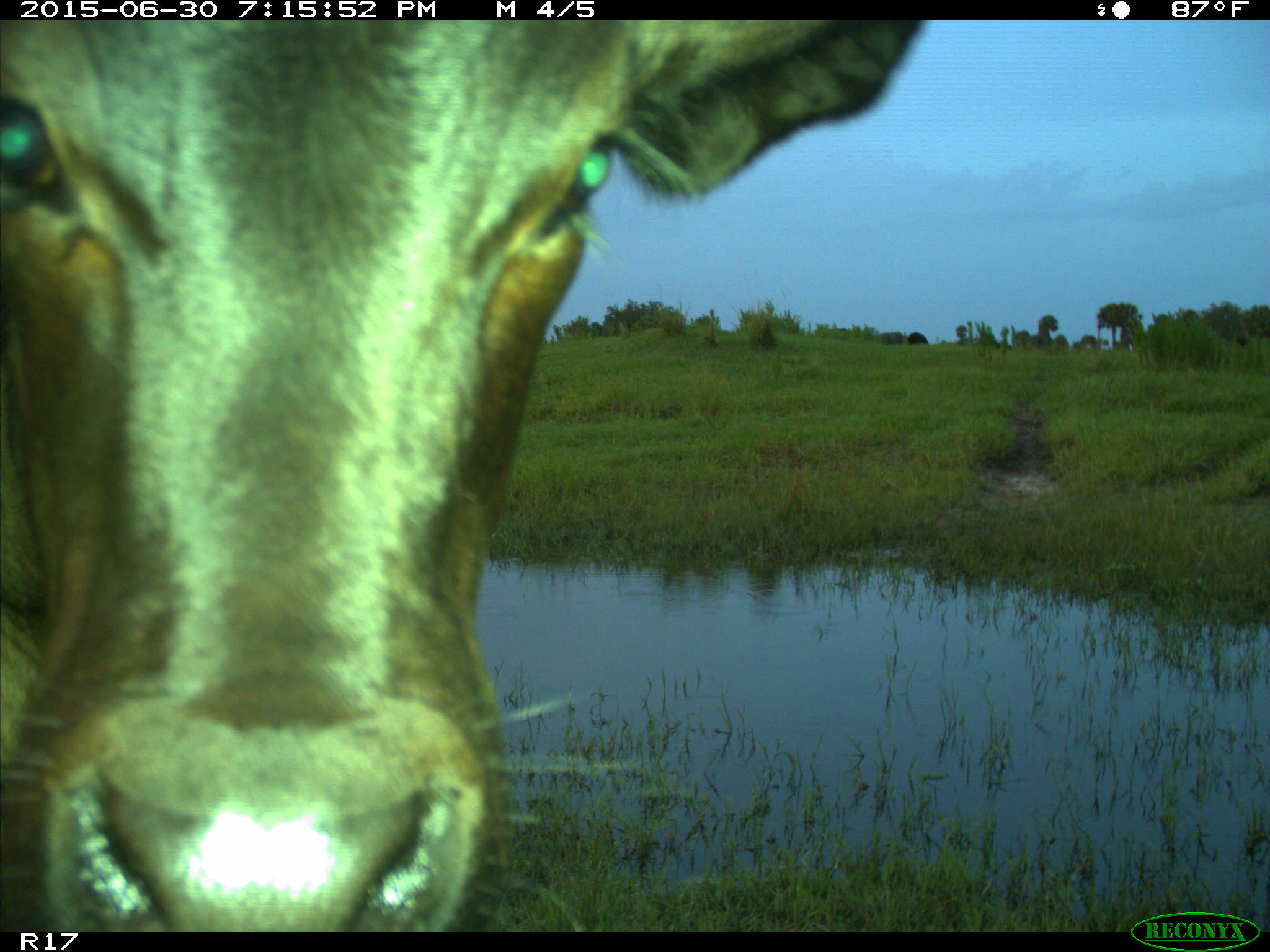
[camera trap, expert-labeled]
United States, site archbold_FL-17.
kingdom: Animalia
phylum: Chordata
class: Mammalia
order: Artiodactyla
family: Bovidae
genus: Bos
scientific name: Bos taurus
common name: domestic cow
Bos taurus (domestic cow).